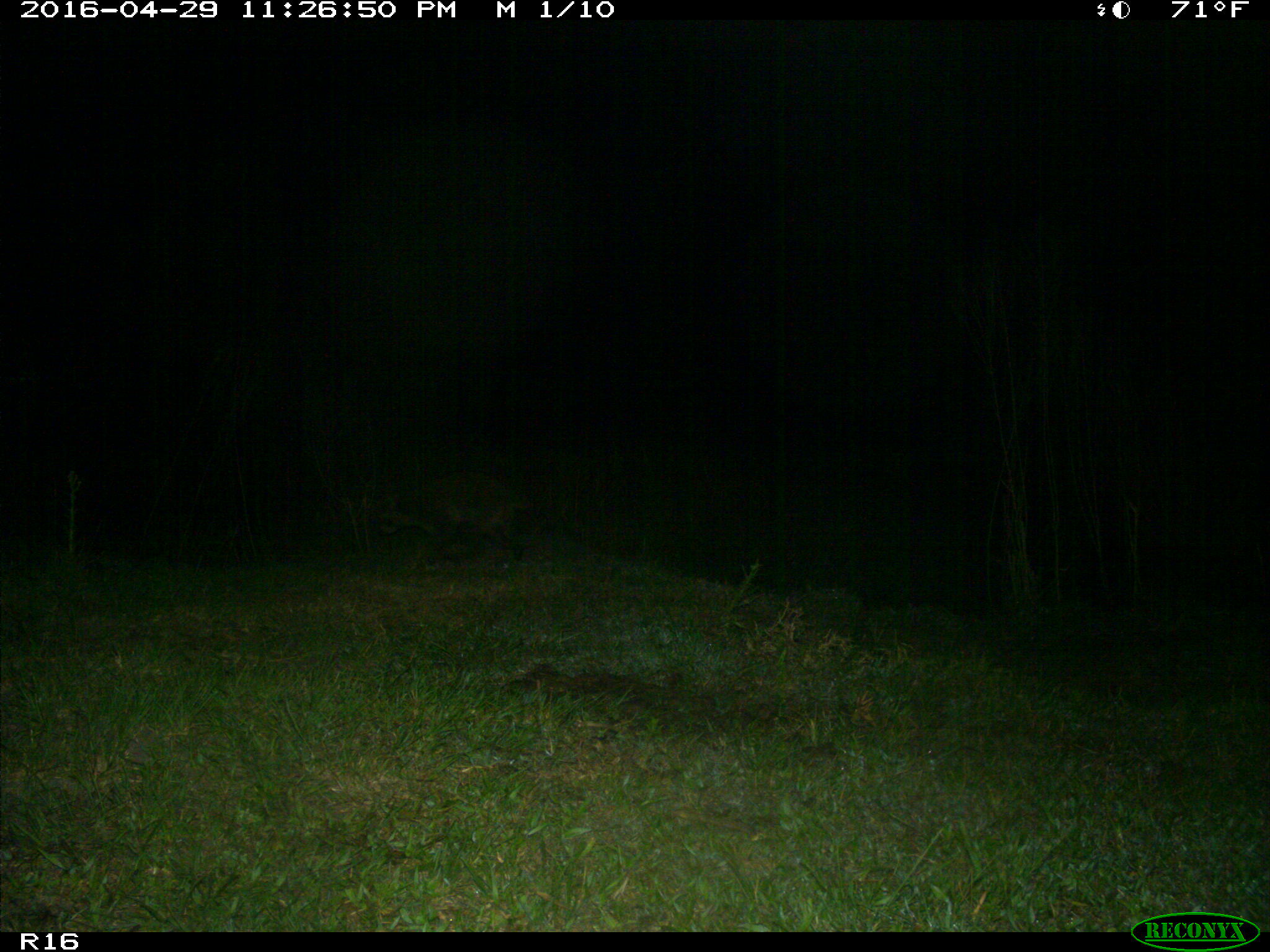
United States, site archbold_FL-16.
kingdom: Animalia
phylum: Chordata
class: Mammalia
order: Carnivora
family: Procyonidae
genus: Procyon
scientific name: Procyon lotor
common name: common raccoon